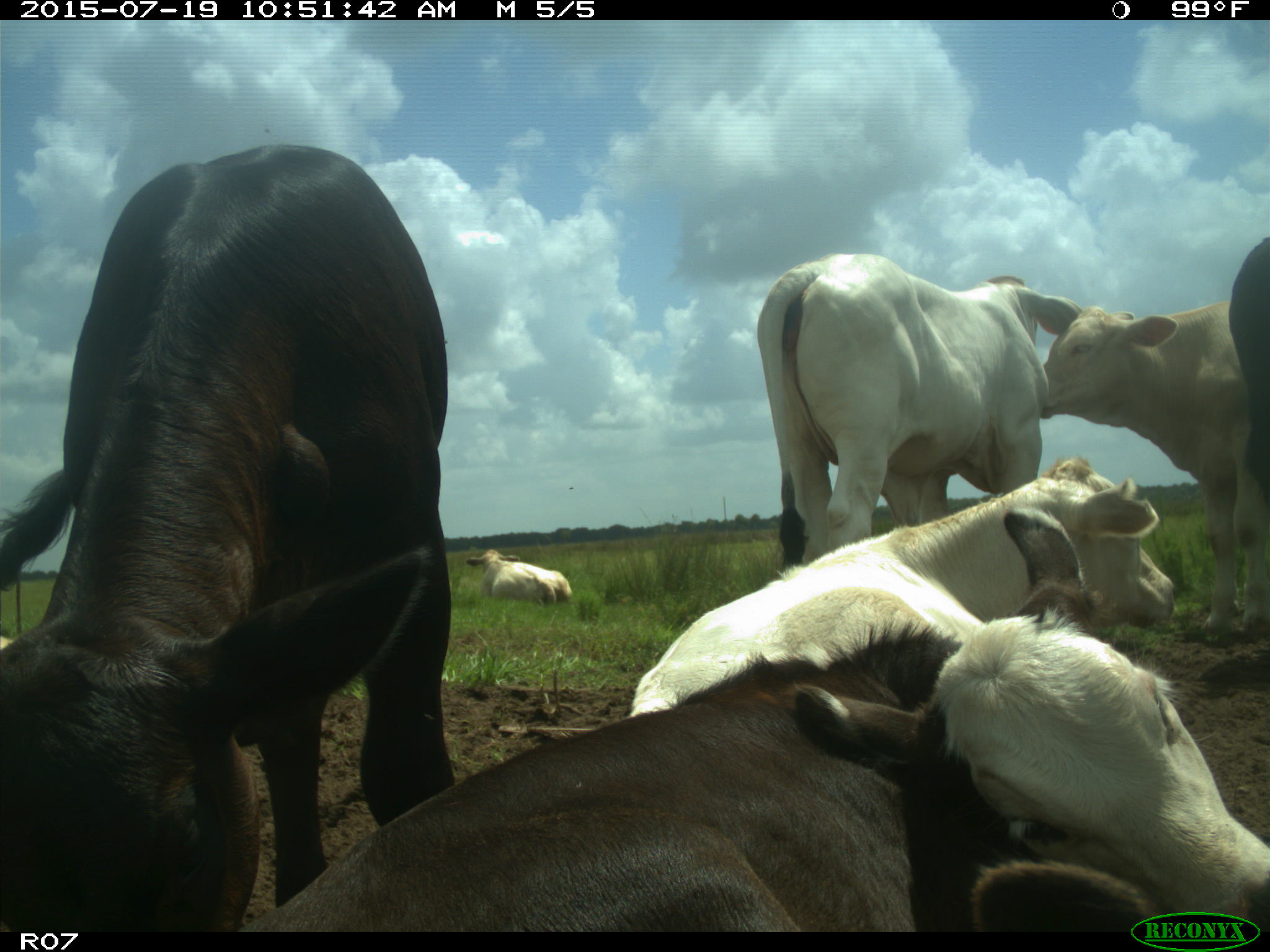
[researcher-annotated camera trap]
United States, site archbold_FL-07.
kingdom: Animalia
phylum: Chordata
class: Mammalia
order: Artiodactyla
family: Bovidae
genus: Bos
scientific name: Bos taurus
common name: domestic cow